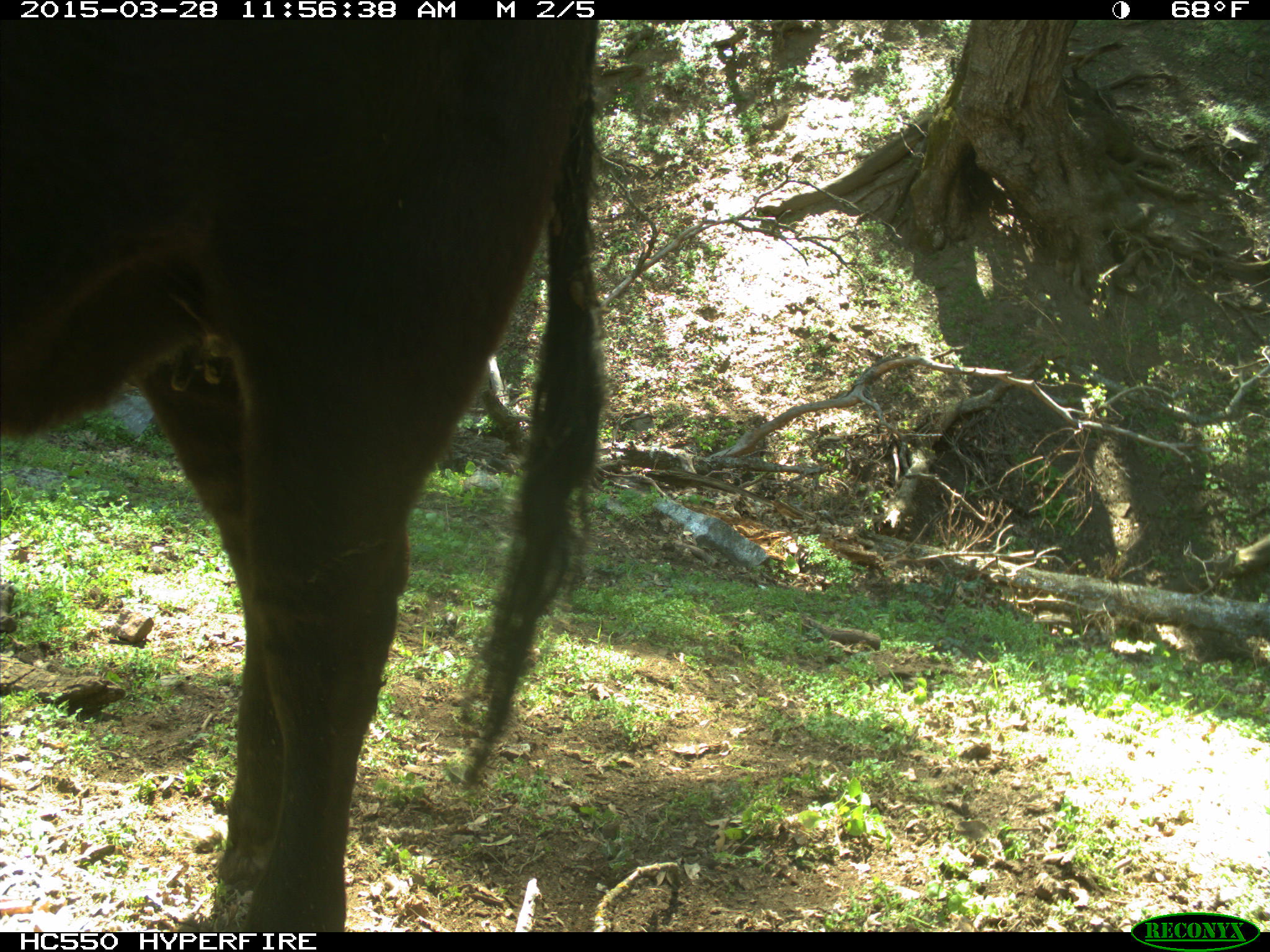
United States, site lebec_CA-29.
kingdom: Animalia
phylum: Chordata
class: Mammalia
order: Artiodactyla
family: Bovidae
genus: Bos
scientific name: Bos taurus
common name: domestic cow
Bos taurus (domestic cow).